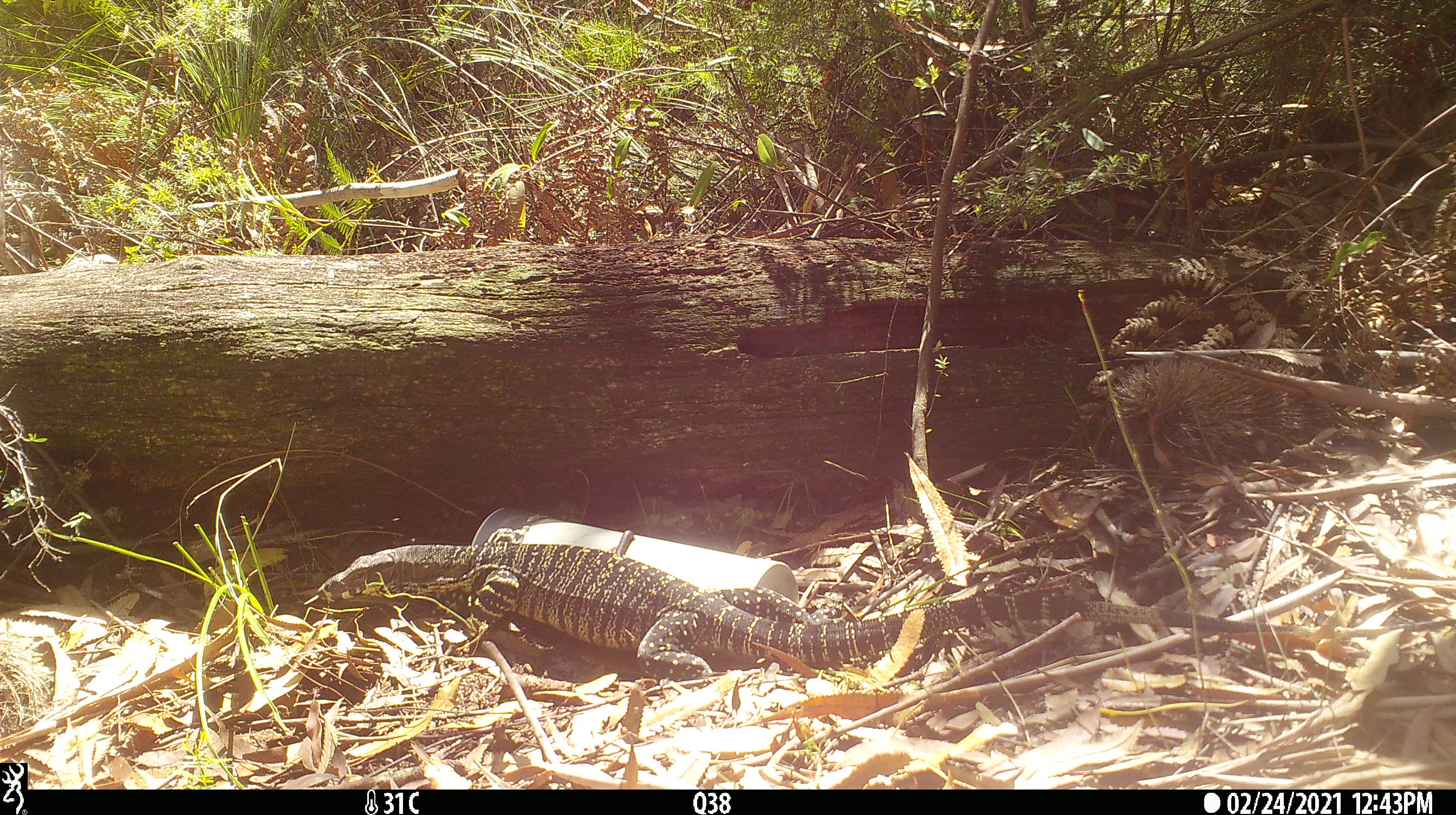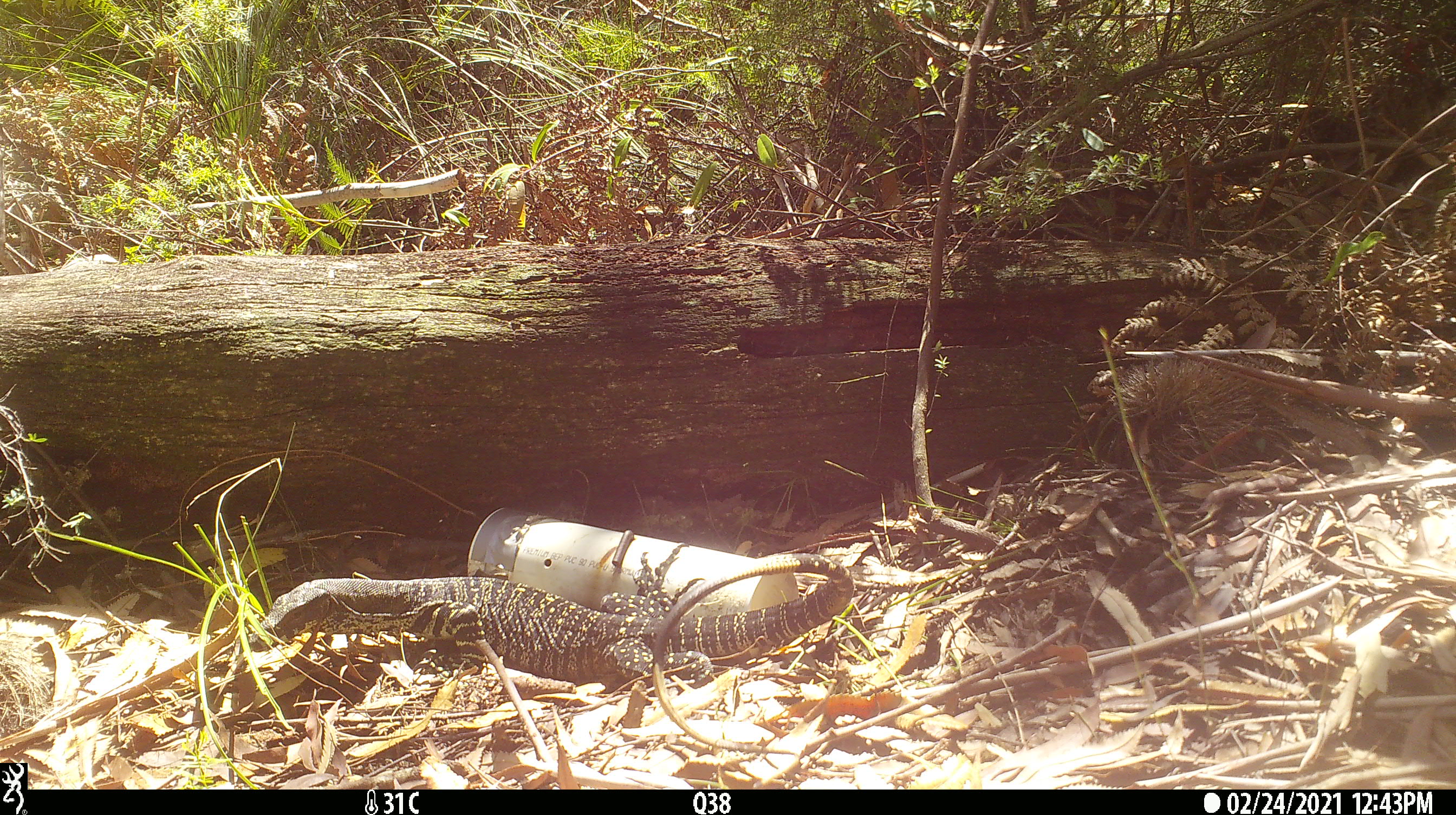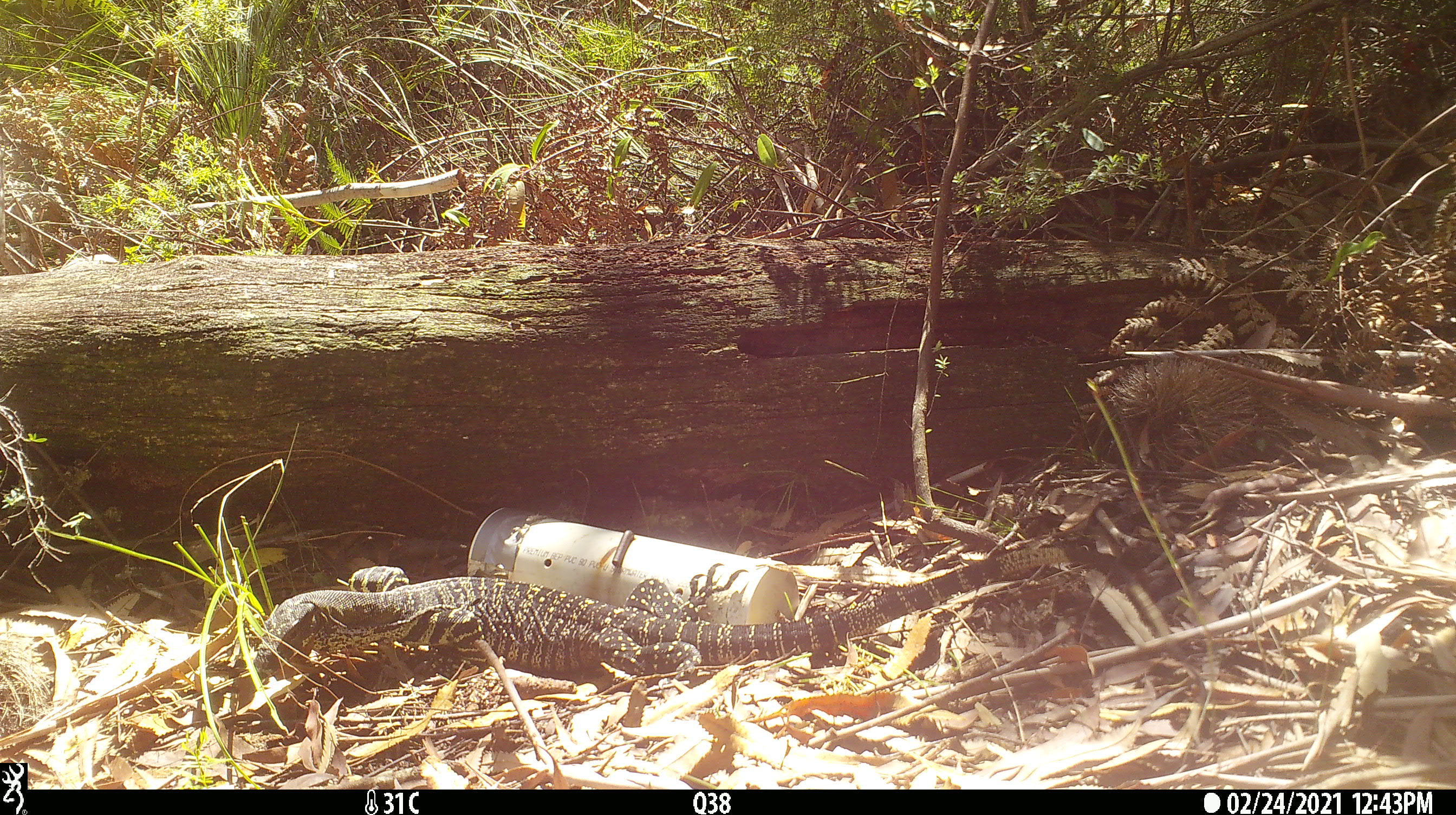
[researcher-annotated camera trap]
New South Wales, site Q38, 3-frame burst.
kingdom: Animalia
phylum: Chordata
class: Reptilia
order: Squamata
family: Varanidae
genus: Varanus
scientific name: Varanus varius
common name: lace monitor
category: goanna